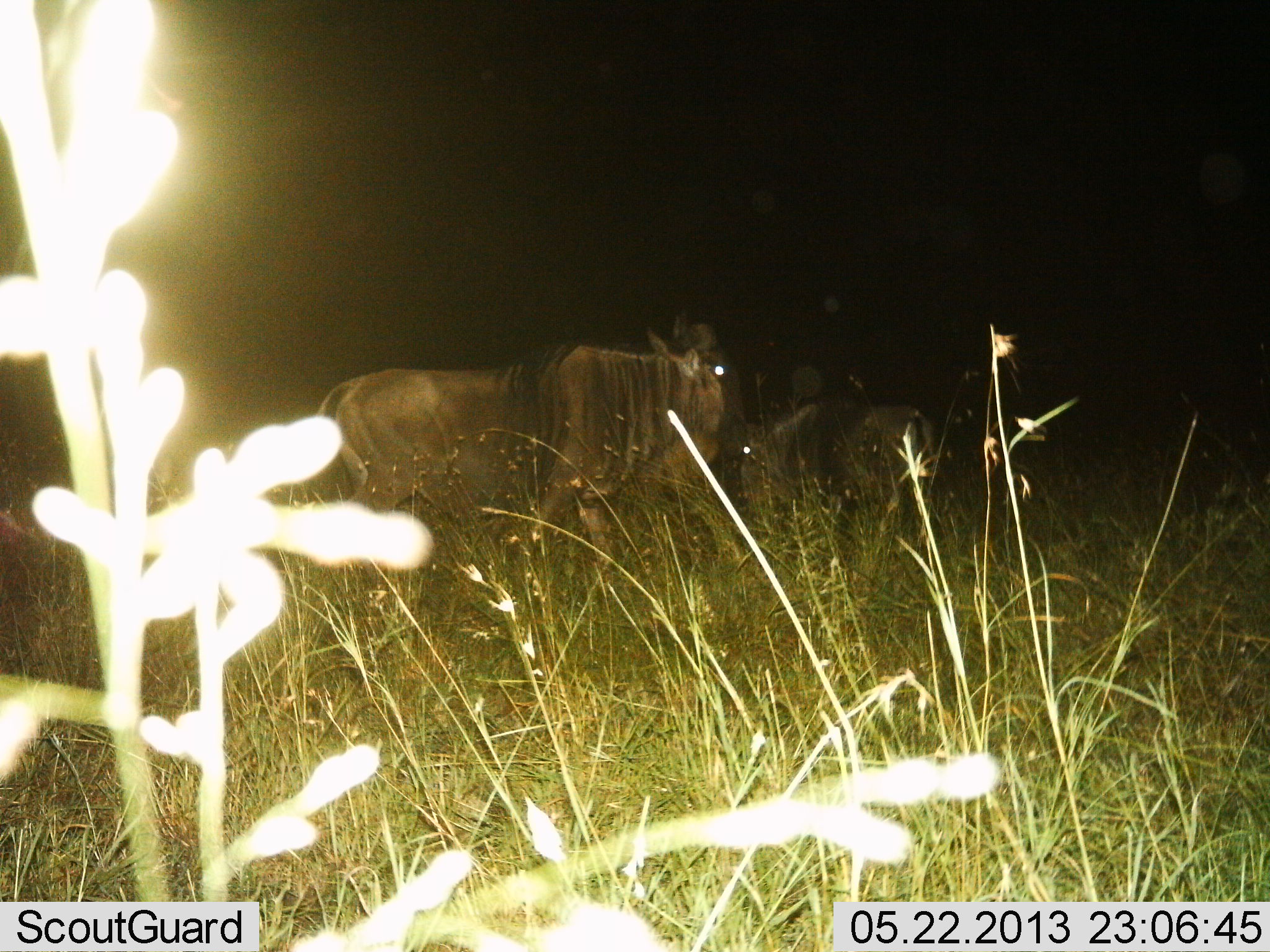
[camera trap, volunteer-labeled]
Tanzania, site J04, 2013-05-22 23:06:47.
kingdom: Animalia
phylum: Chordata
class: Mammalia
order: Artiodactyla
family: Bovidae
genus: Connochaetes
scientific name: Connochaetes taurinus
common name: blue wildebeest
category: wildebeest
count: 2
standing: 86%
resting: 0%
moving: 23%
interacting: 0%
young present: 0%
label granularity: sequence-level